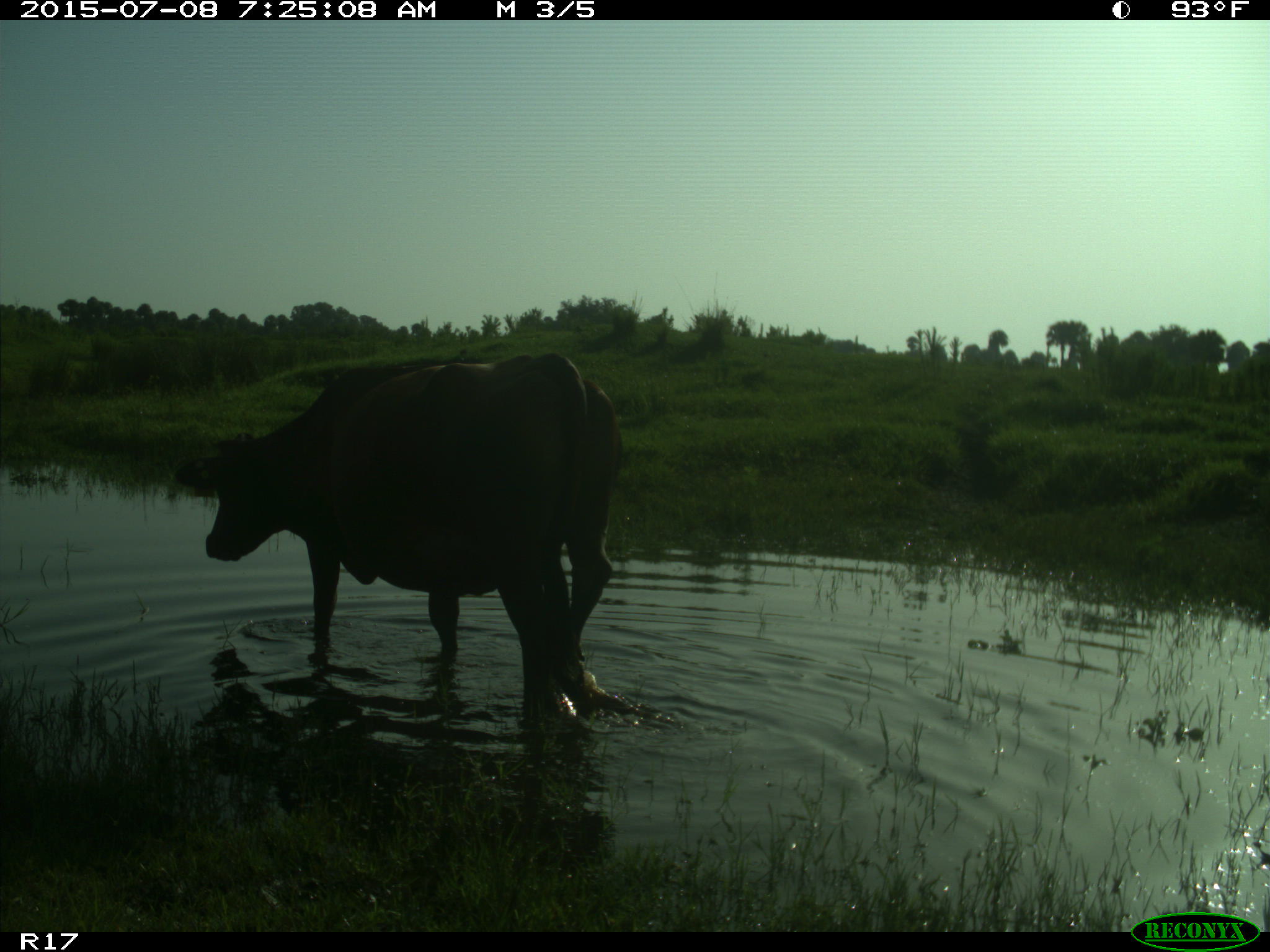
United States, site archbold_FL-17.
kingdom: Animalia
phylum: Chordata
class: Mammalia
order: Artiodactyla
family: Bovidae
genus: Bos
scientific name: Bos taurus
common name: domestic cow